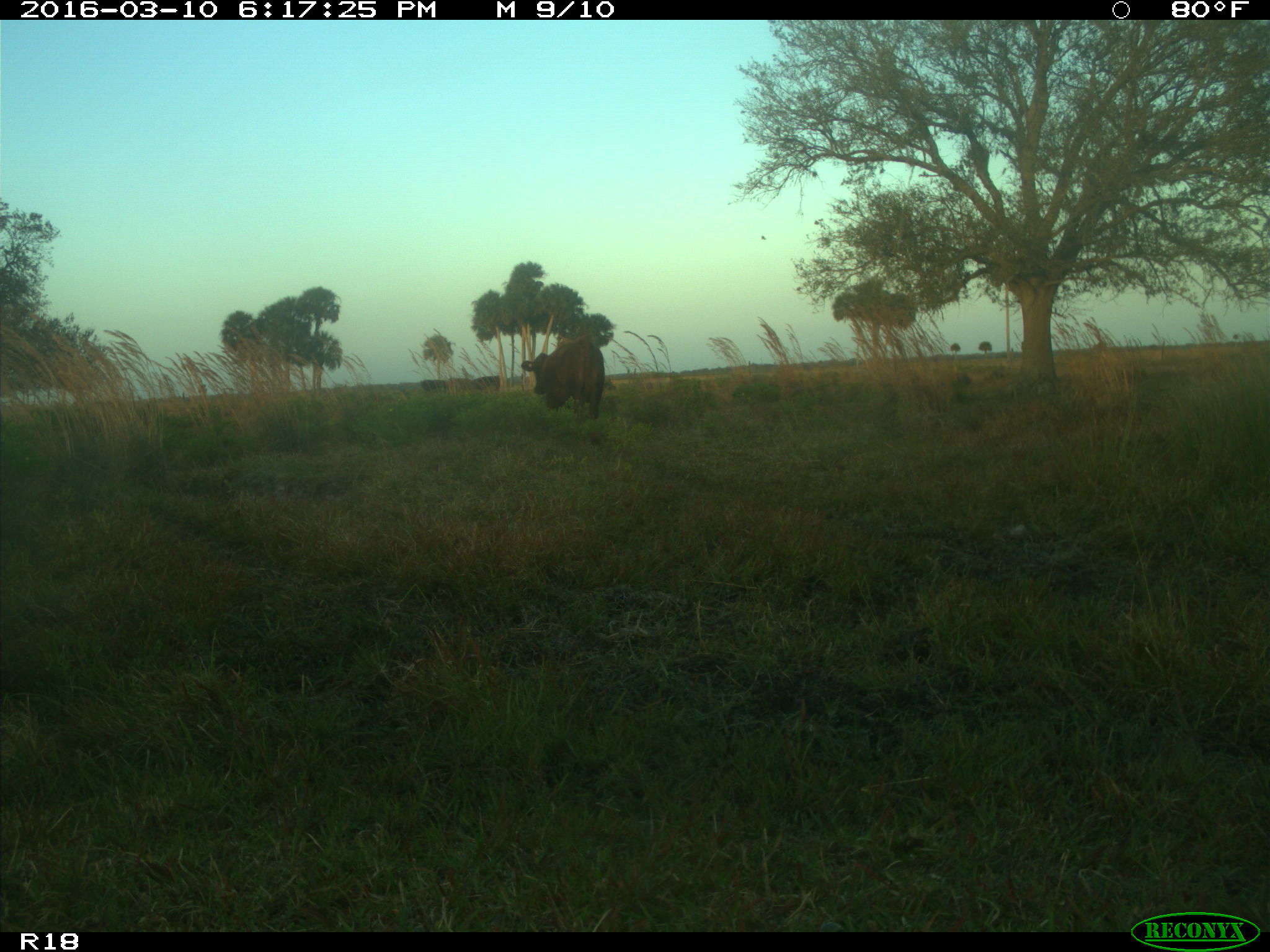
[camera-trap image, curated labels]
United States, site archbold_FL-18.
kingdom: Animalia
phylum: Chordata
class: Mammalia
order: Artiodactyla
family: Bovidae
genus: Bos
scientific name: Bos taurus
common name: domestic cow